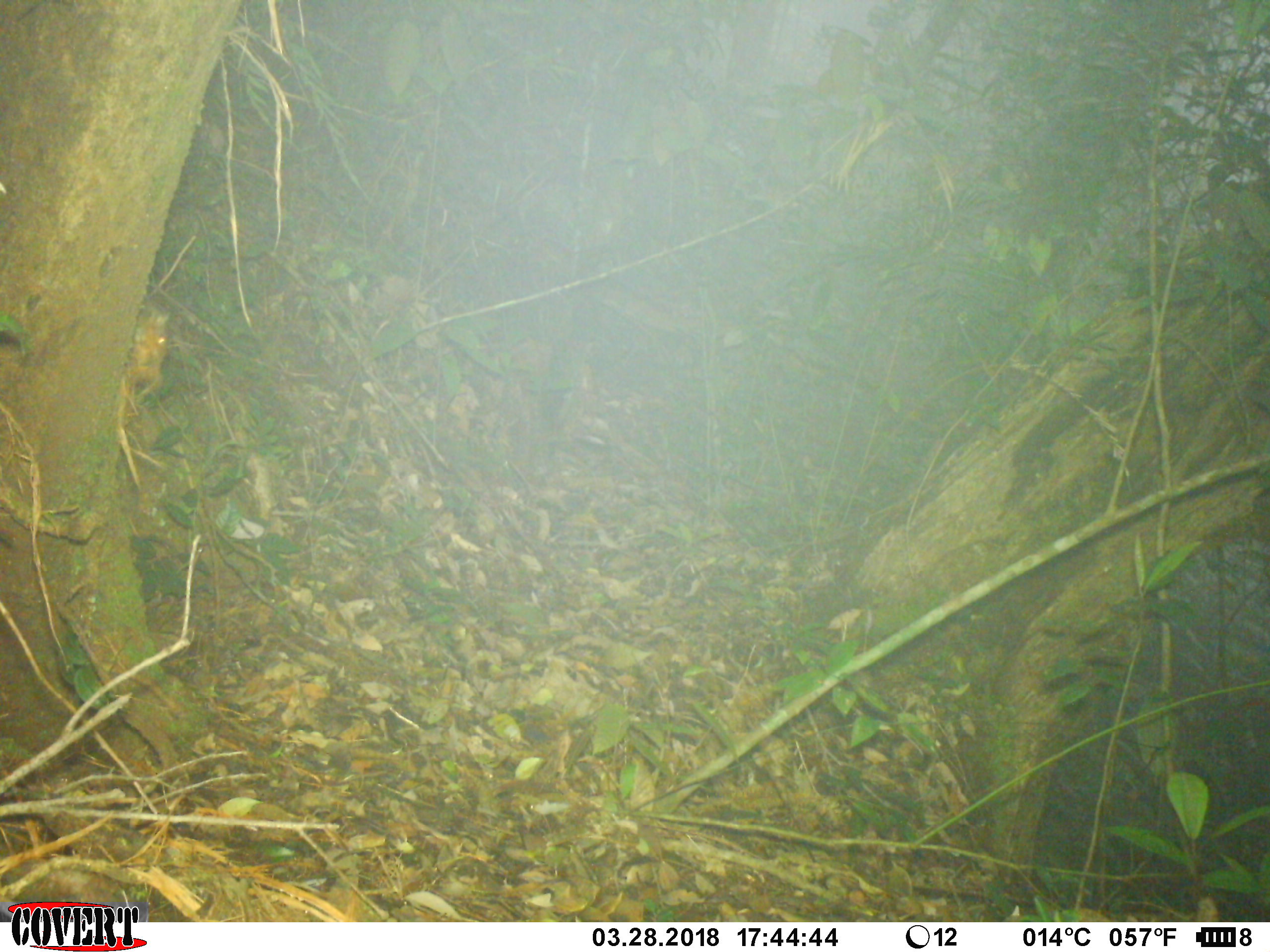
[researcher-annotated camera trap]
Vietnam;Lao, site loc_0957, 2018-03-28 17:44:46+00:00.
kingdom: Animalia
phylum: Chordata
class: Mammalia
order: Rodentia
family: Sciuridae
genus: Dremomys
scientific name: Dremomys rufigenis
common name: red-cheeked squirrel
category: red cheeked squirrel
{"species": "red cheeked squirrel (red-cheeked squirrel) (Dremomys rufigenis)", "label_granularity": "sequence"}